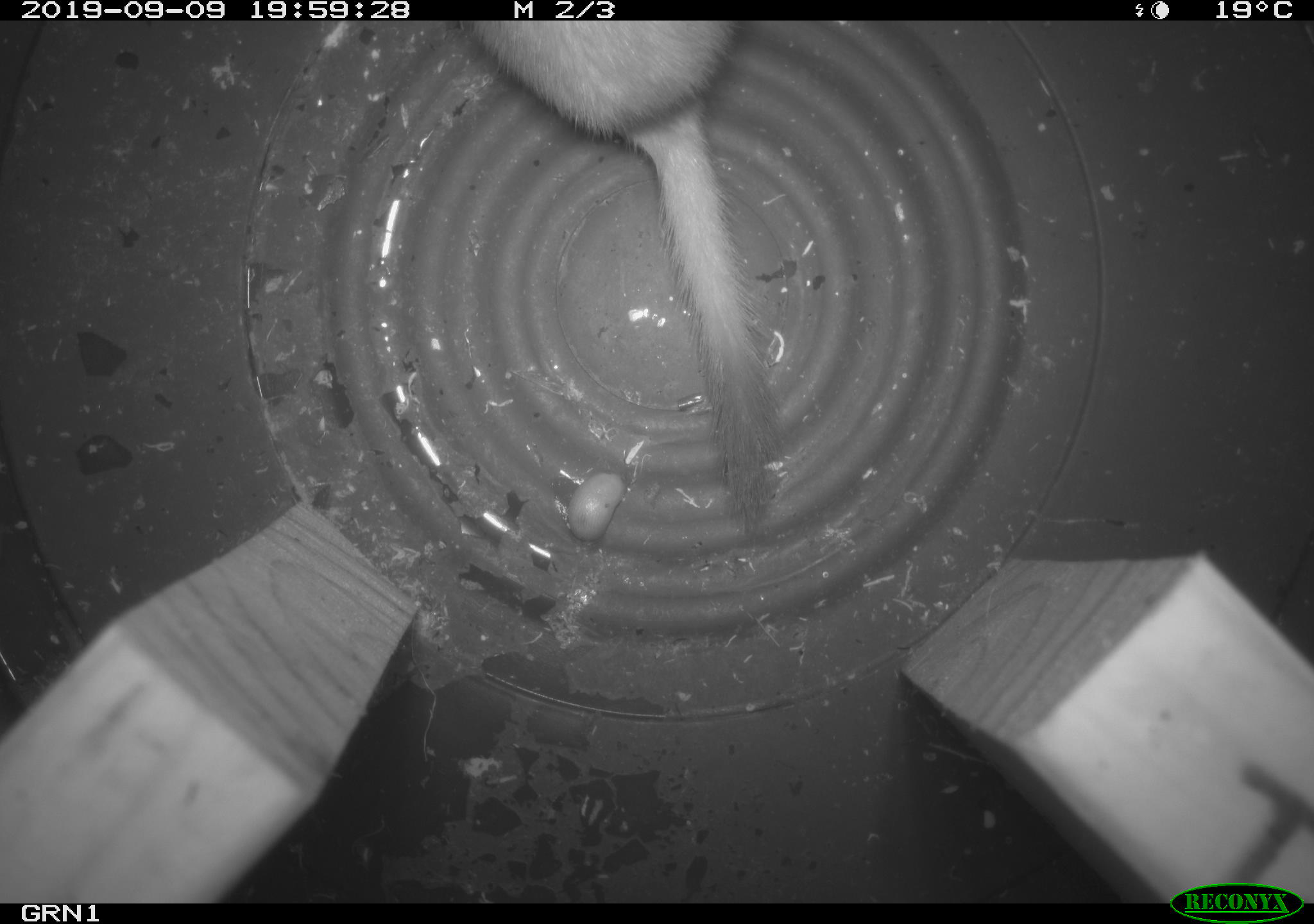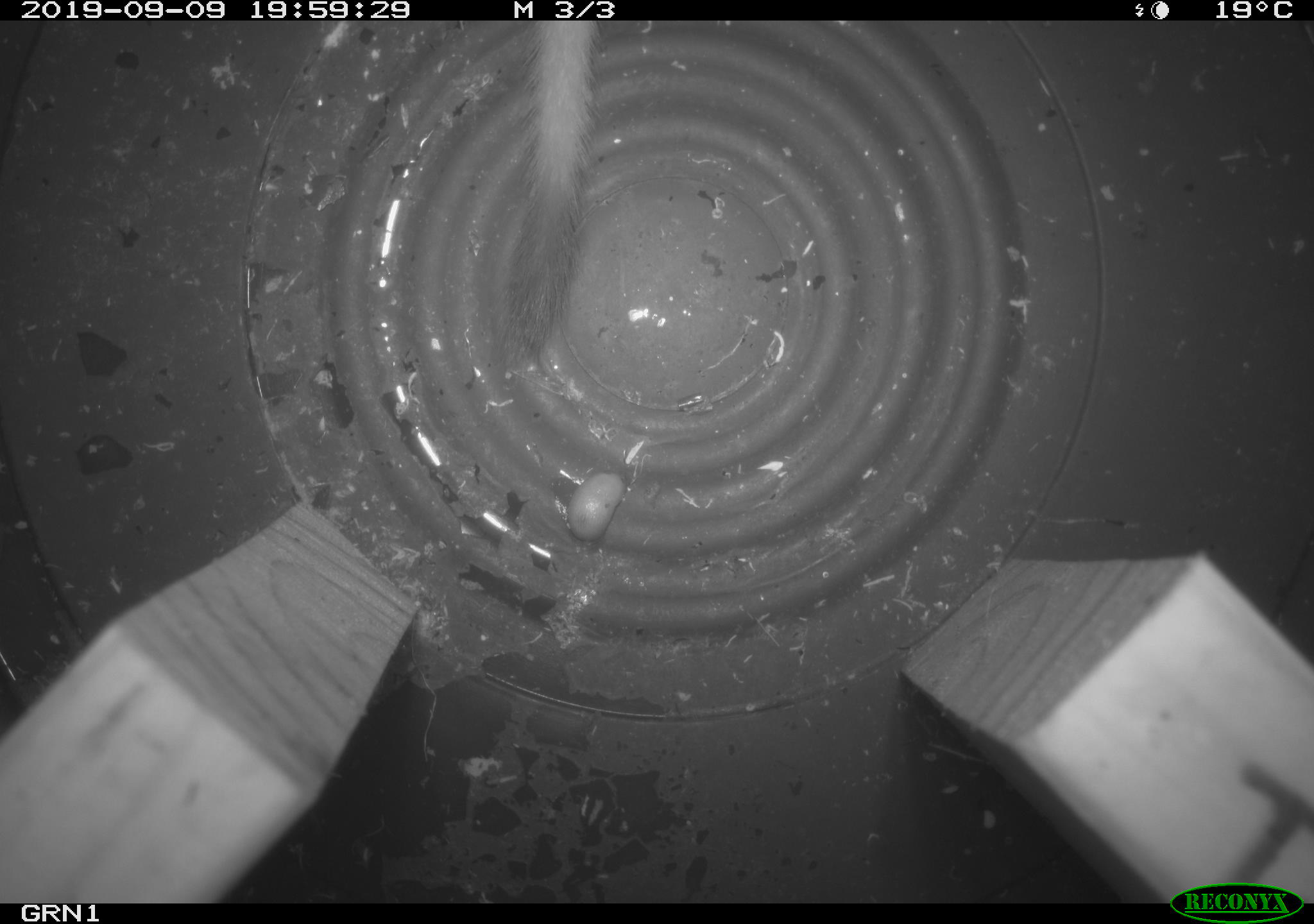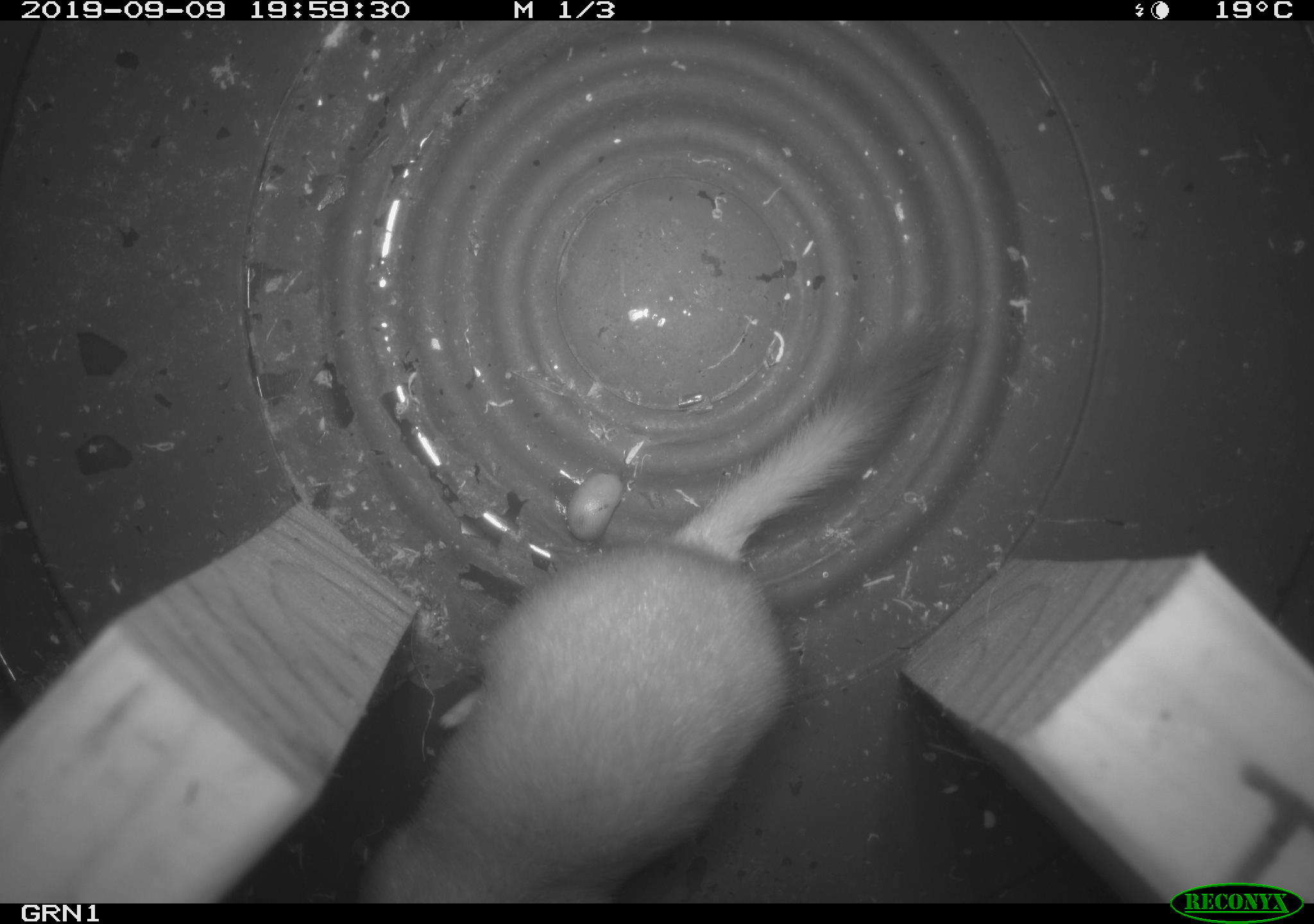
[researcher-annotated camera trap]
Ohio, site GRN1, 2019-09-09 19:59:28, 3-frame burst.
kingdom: Animalia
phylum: Chordata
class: Mammalia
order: Carnivora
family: Mustelidae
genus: Neogale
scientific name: Neogale frenata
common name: long-tailed weasel